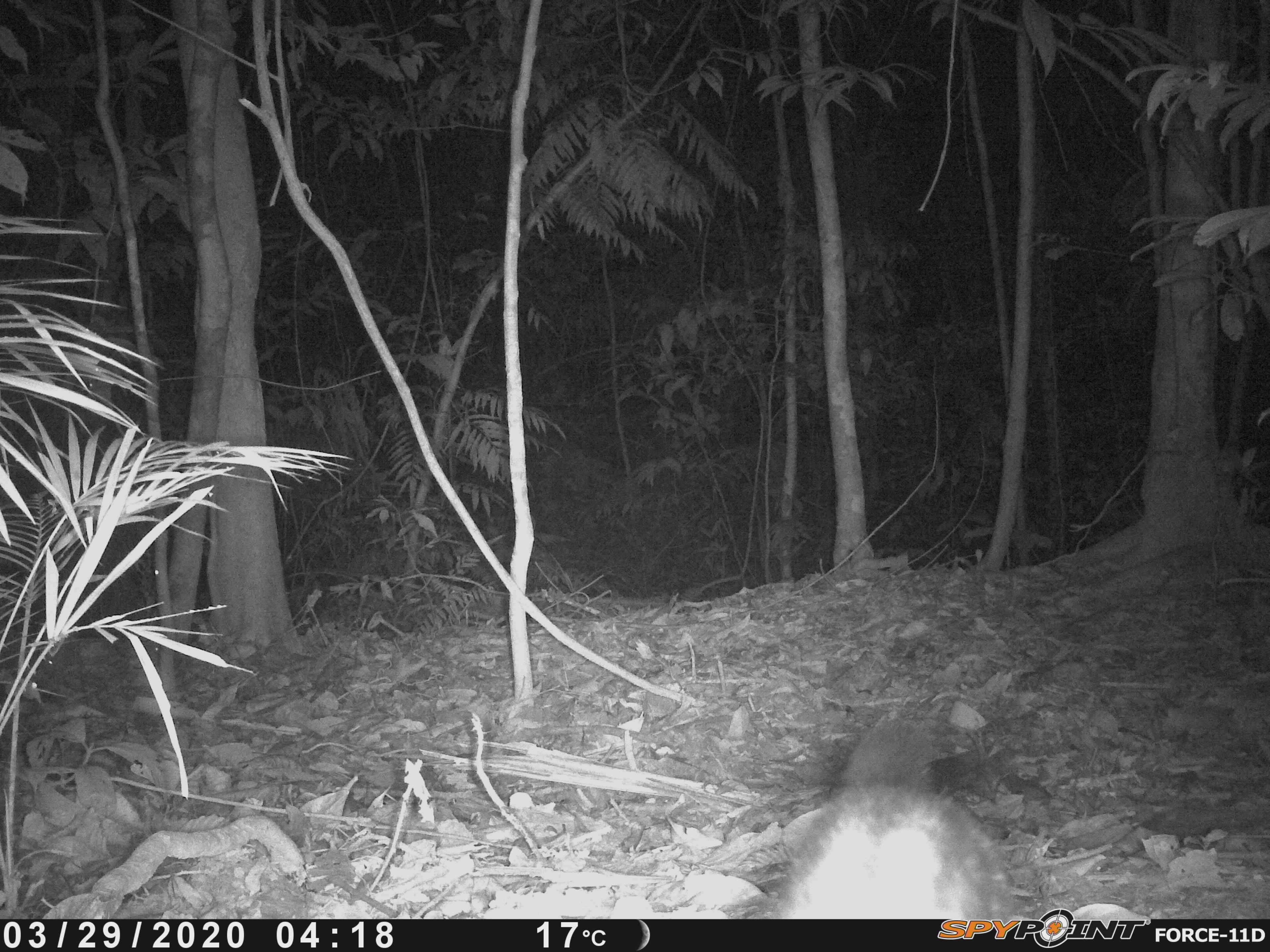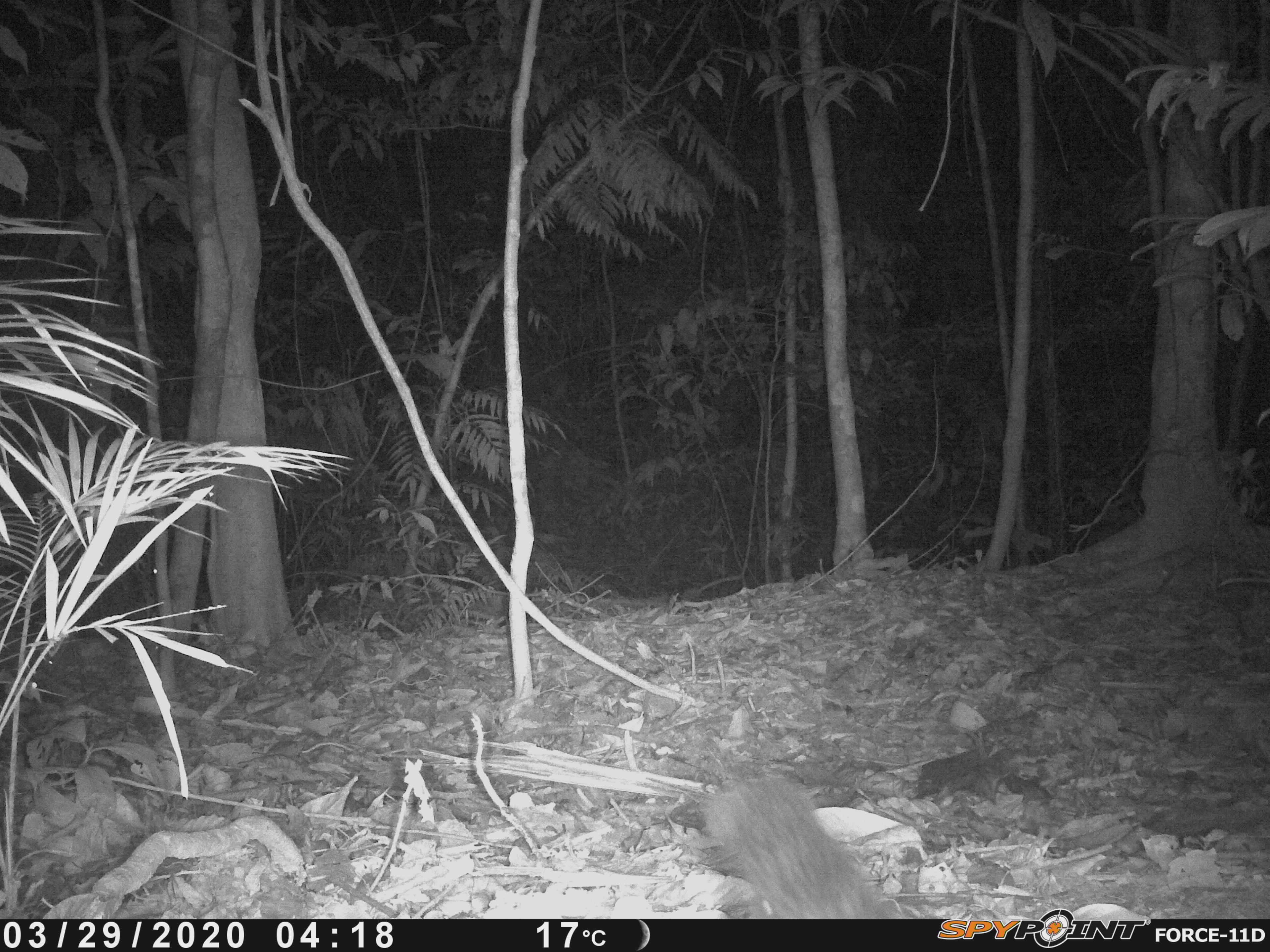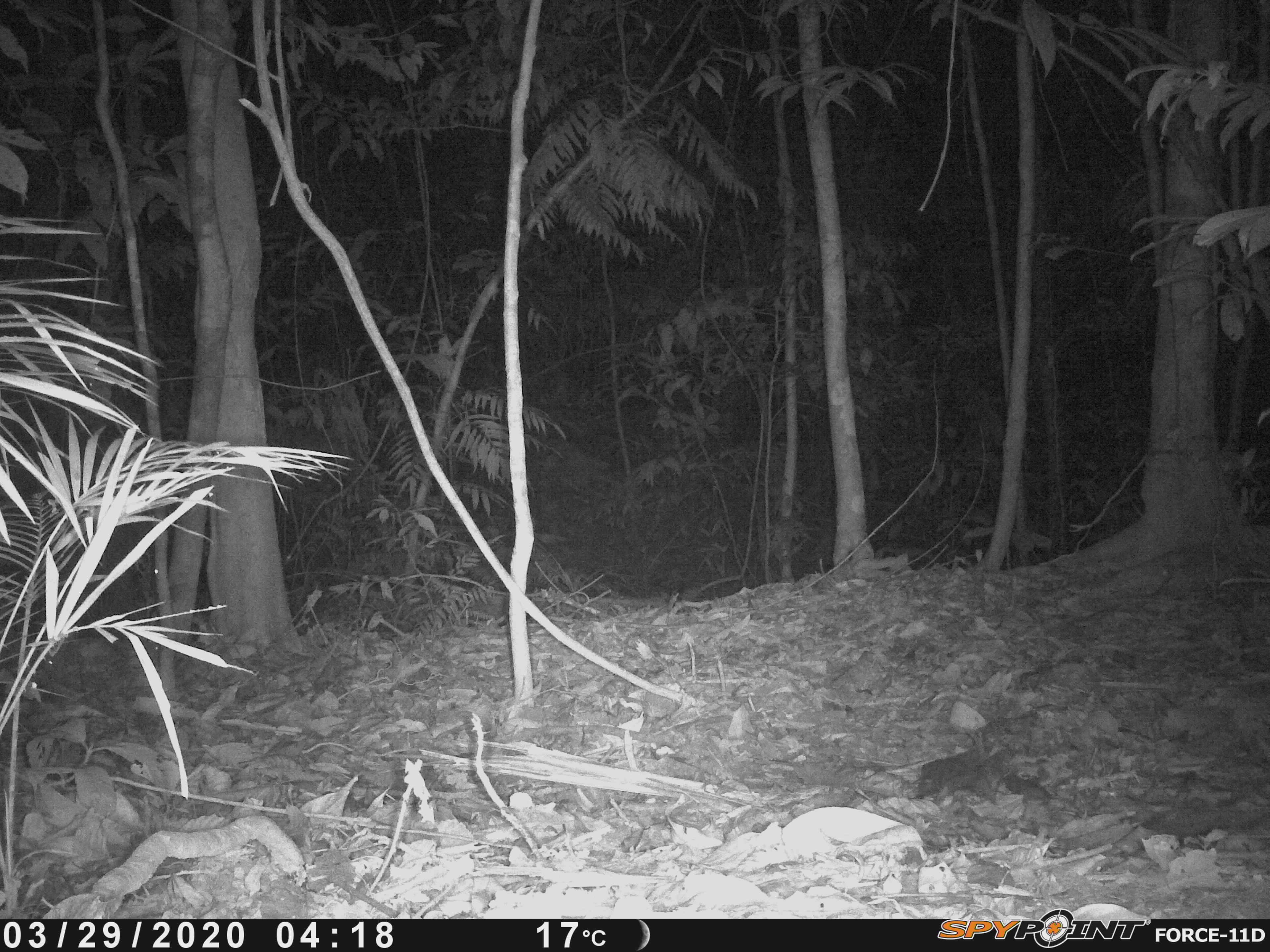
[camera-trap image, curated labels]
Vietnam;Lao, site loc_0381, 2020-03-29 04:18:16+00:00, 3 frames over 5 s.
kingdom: Animalia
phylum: Chordata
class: Mammalia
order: Carnivora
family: Mustelidae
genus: Melogale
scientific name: Melogale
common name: ferret badger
Ferret badger (Melogale). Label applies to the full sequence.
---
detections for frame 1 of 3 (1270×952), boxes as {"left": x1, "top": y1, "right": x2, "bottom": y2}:
ferret badger: {"left": 764, "top": 711, "right": 1018, "bottom": 918}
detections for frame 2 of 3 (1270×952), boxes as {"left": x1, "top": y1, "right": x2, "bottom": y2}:
ferret badger: {"left": 702, "top": 773, "right": 900, "bottom": 919}